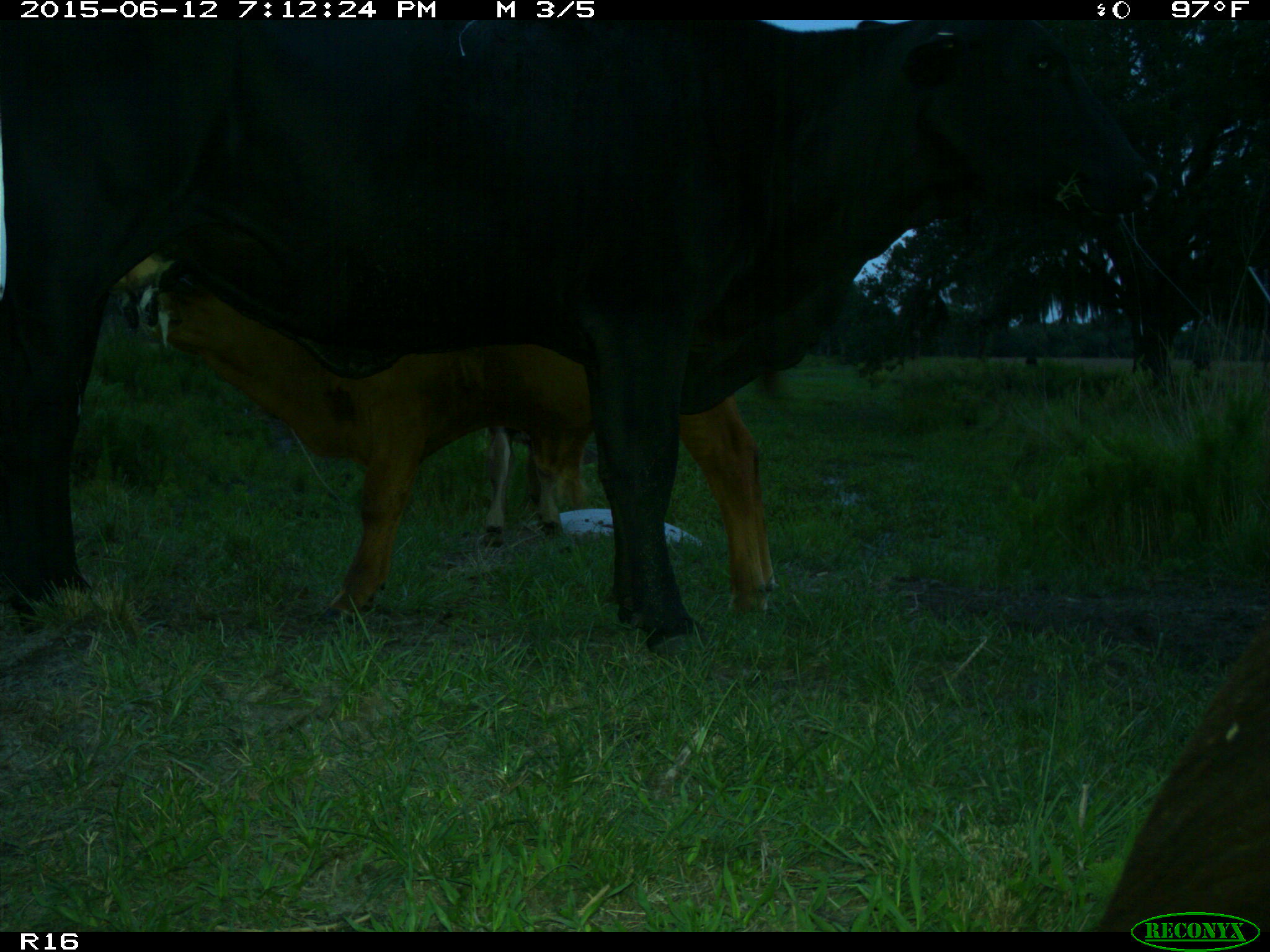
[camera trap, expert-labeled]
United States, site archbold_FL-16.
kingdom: Animalia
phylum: Chordata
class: Mammalia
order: Artiodactyla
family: Bovidae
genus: Bos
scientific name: Bos taurus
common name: domestic cow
Bos taurus (domestic cow).